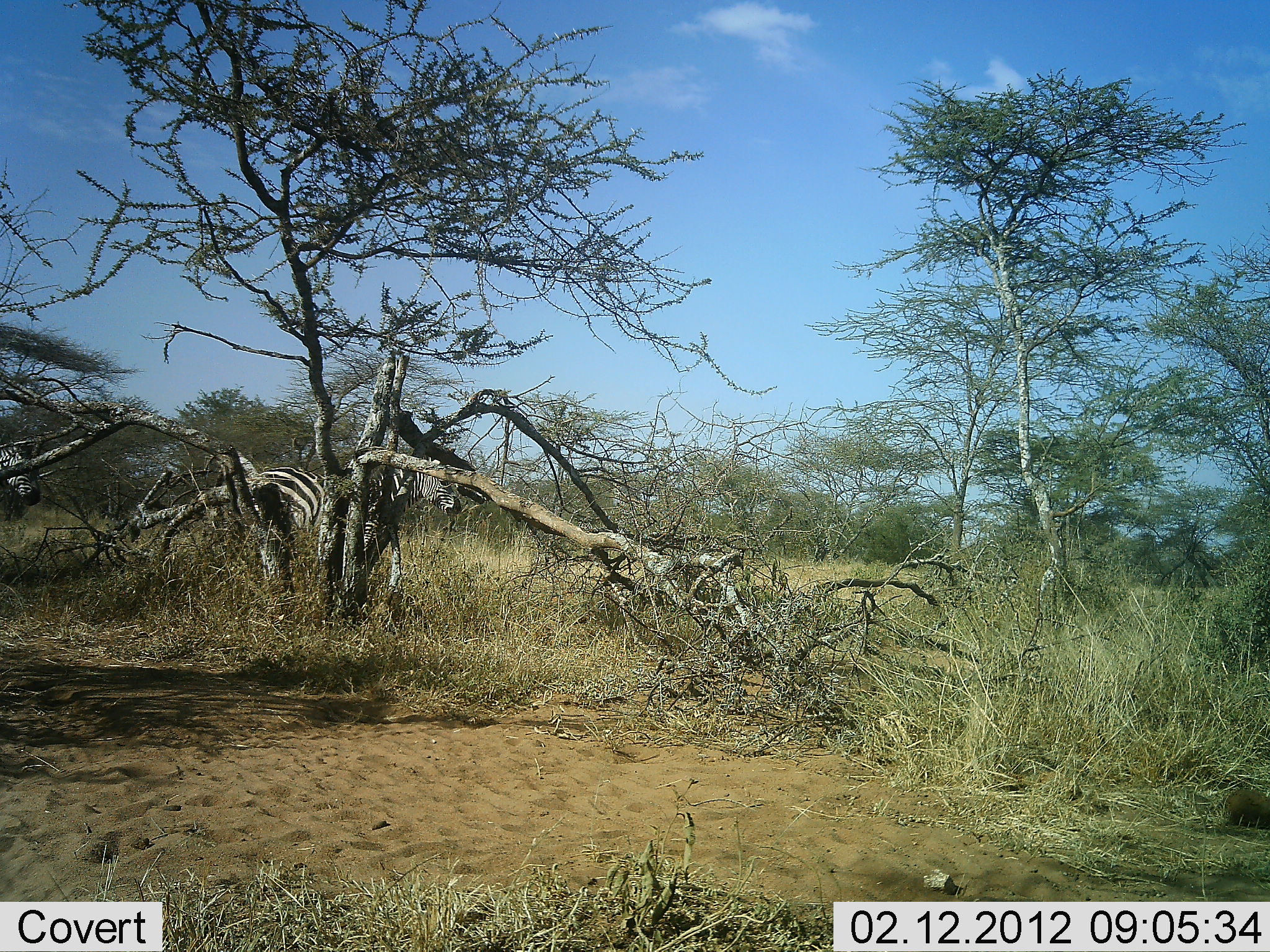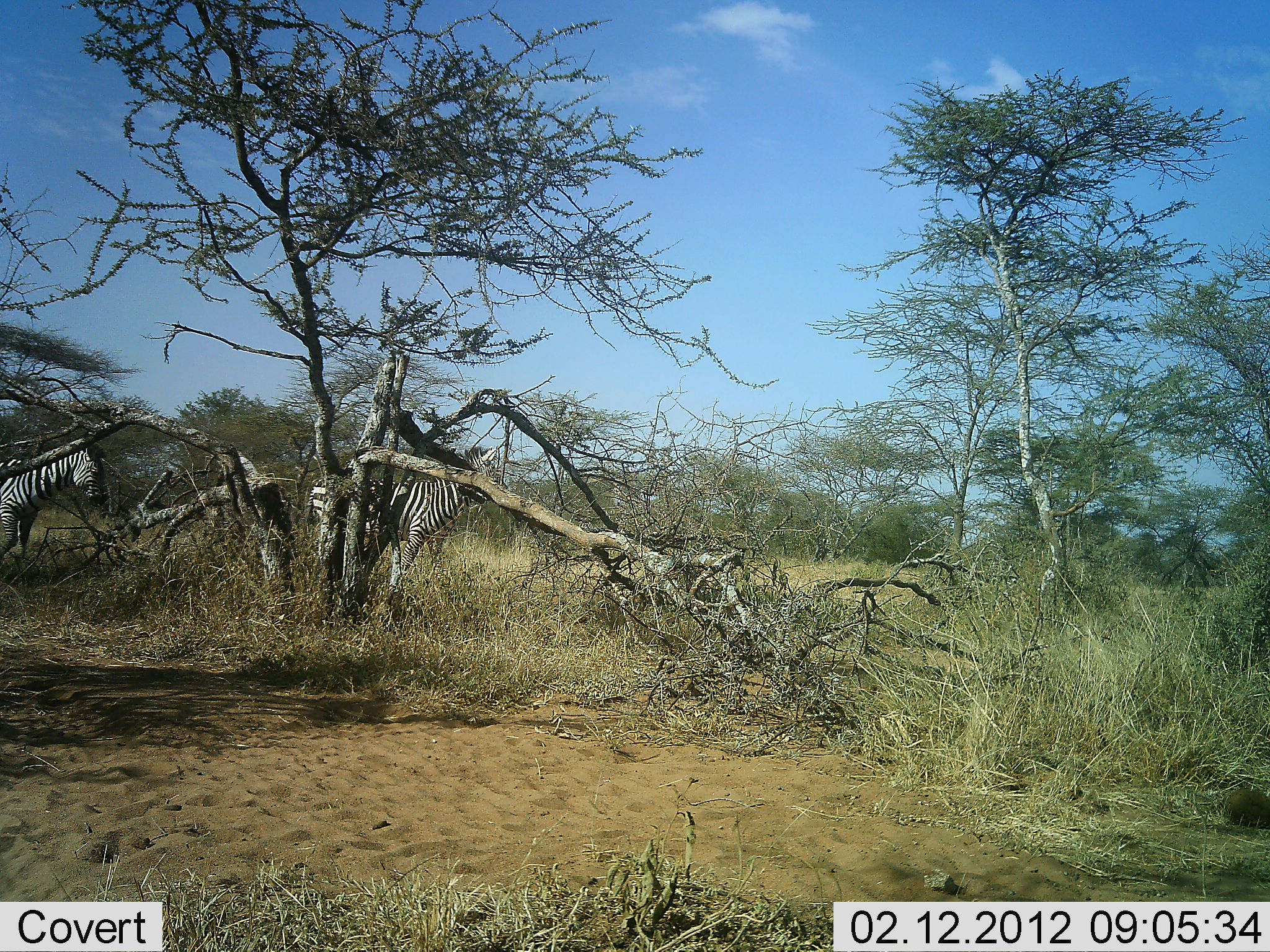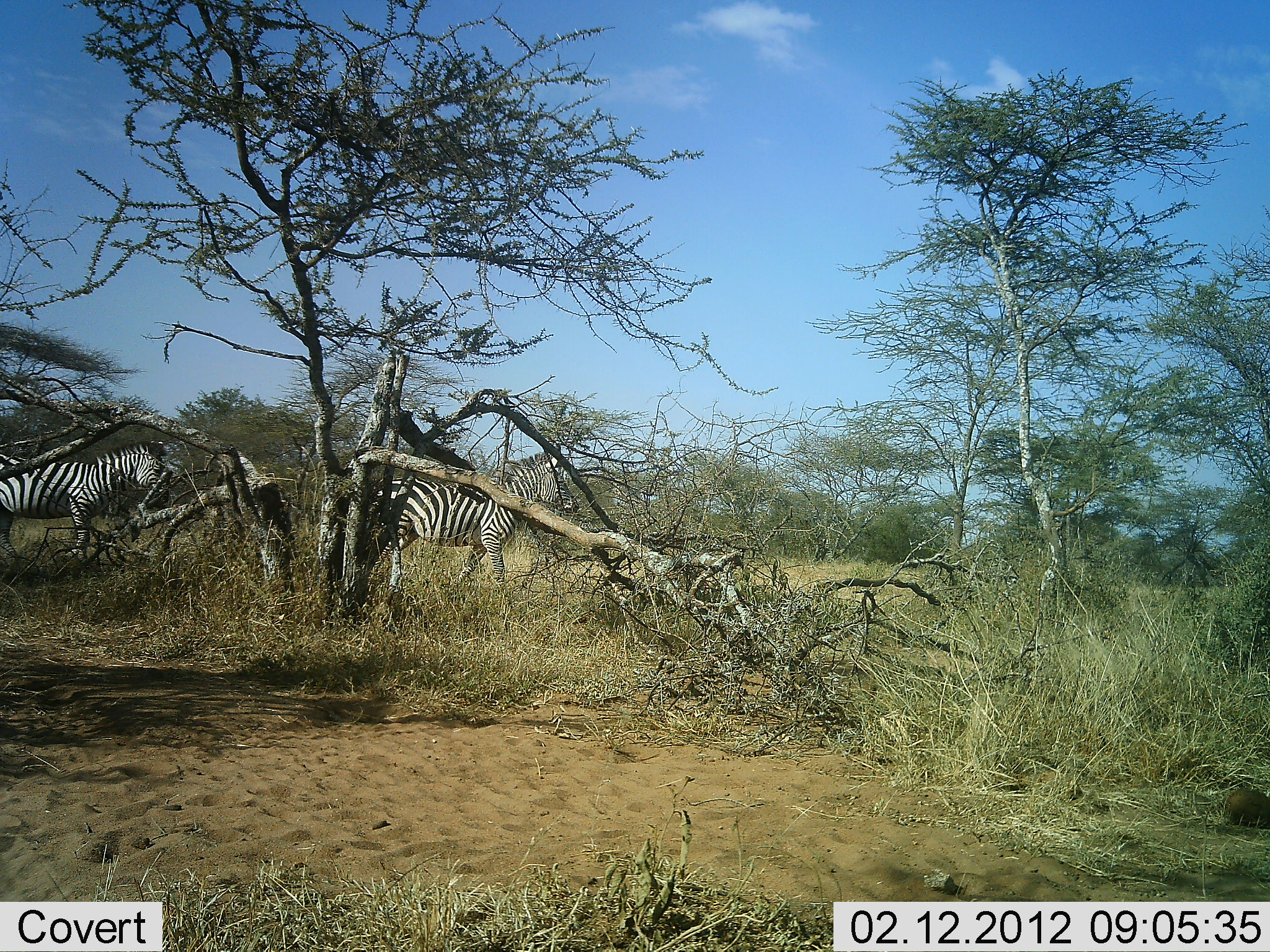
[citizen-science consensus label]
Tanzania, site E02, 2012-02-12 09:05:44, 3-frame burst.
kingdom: Animalia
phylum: Chordata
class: Mammalia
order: Perissodactyla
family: Equidae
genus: Equus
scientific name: Equus quagga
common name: plains zebra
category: zebra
Zebra (plains zebra) (Equus quagga), count 2. Behavior (volunteer vote fractions): standing 11%, resting 7%, moving 86%, interacting 0%. Young present (vote fraction): 0%. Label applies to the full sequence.